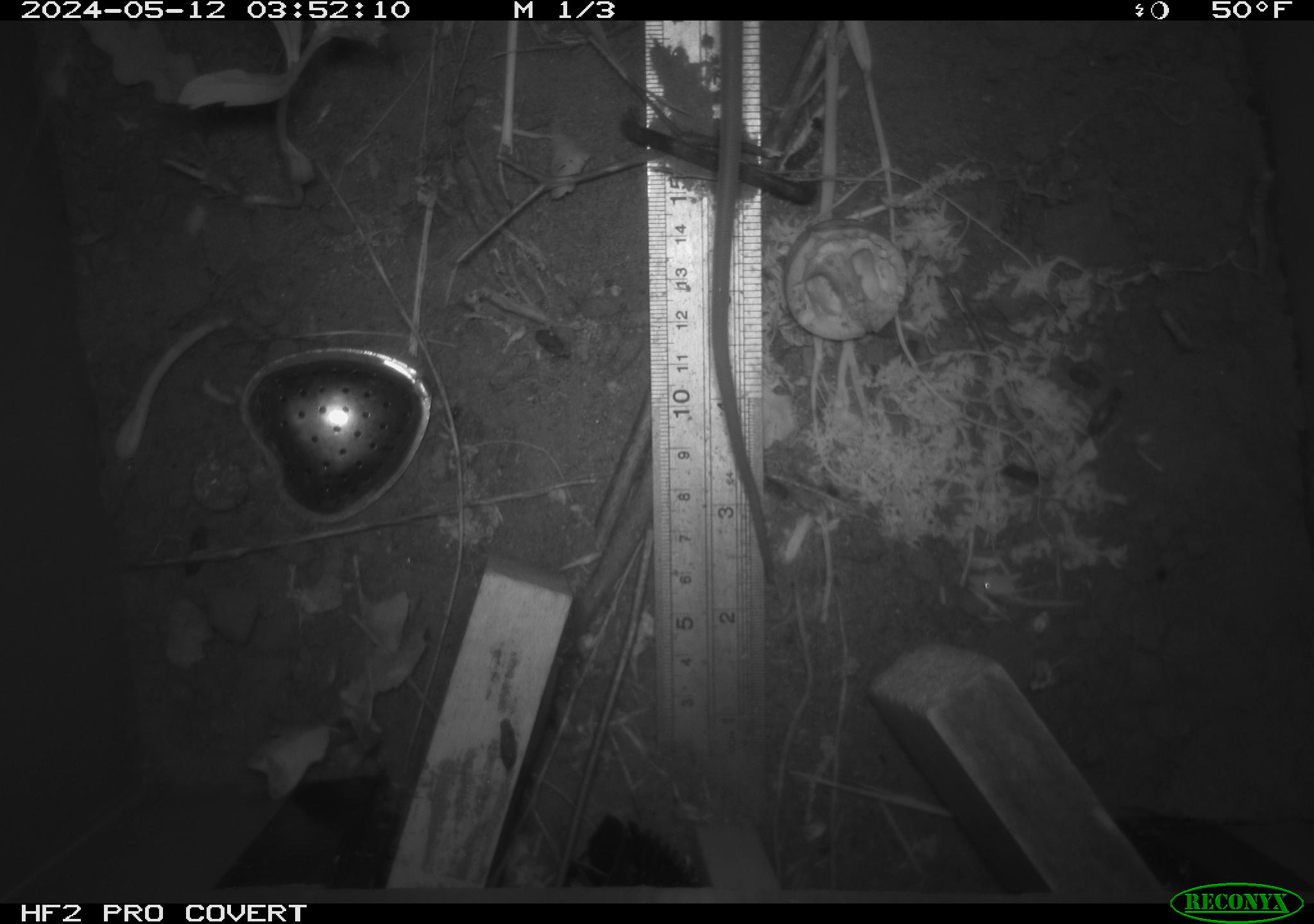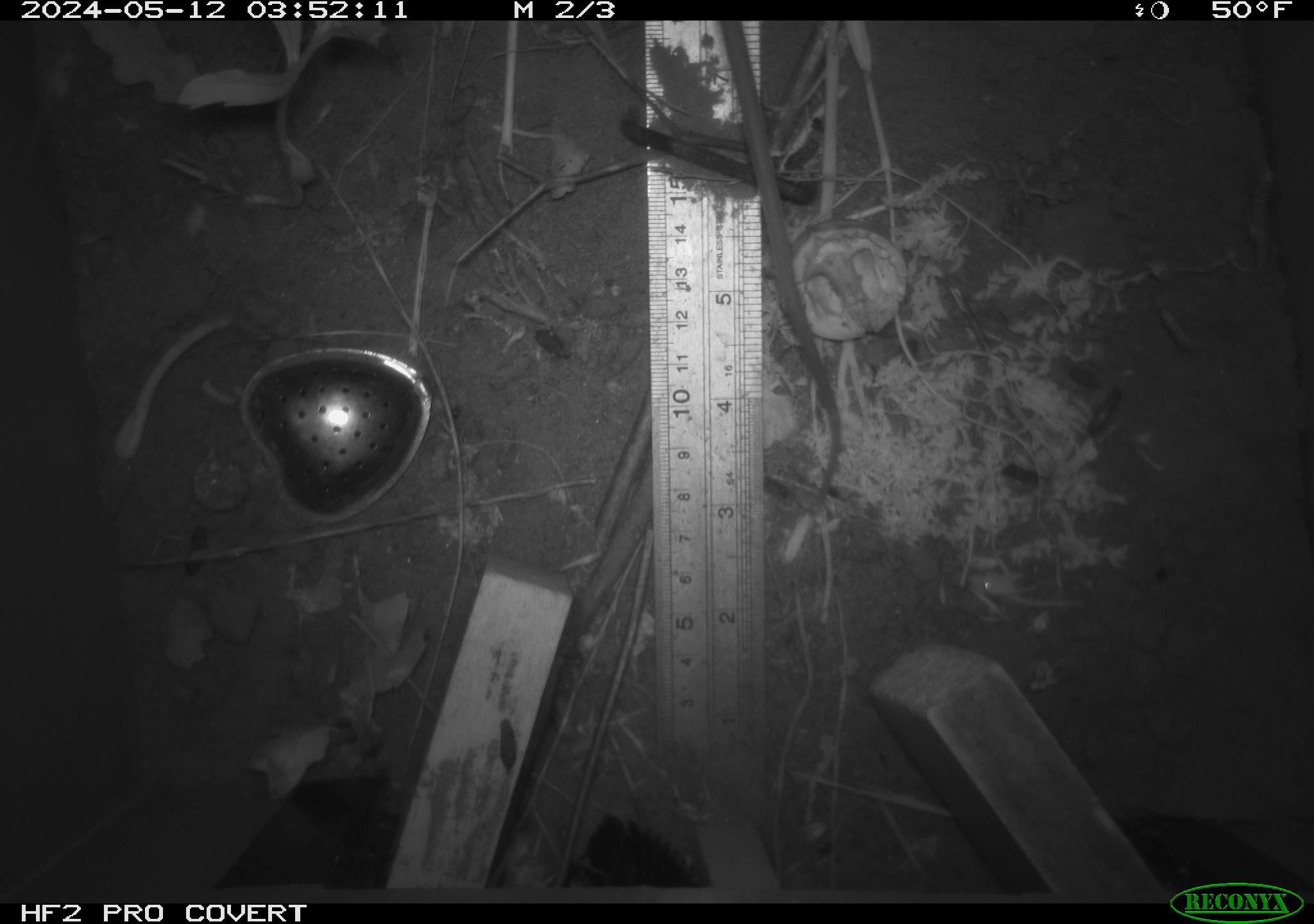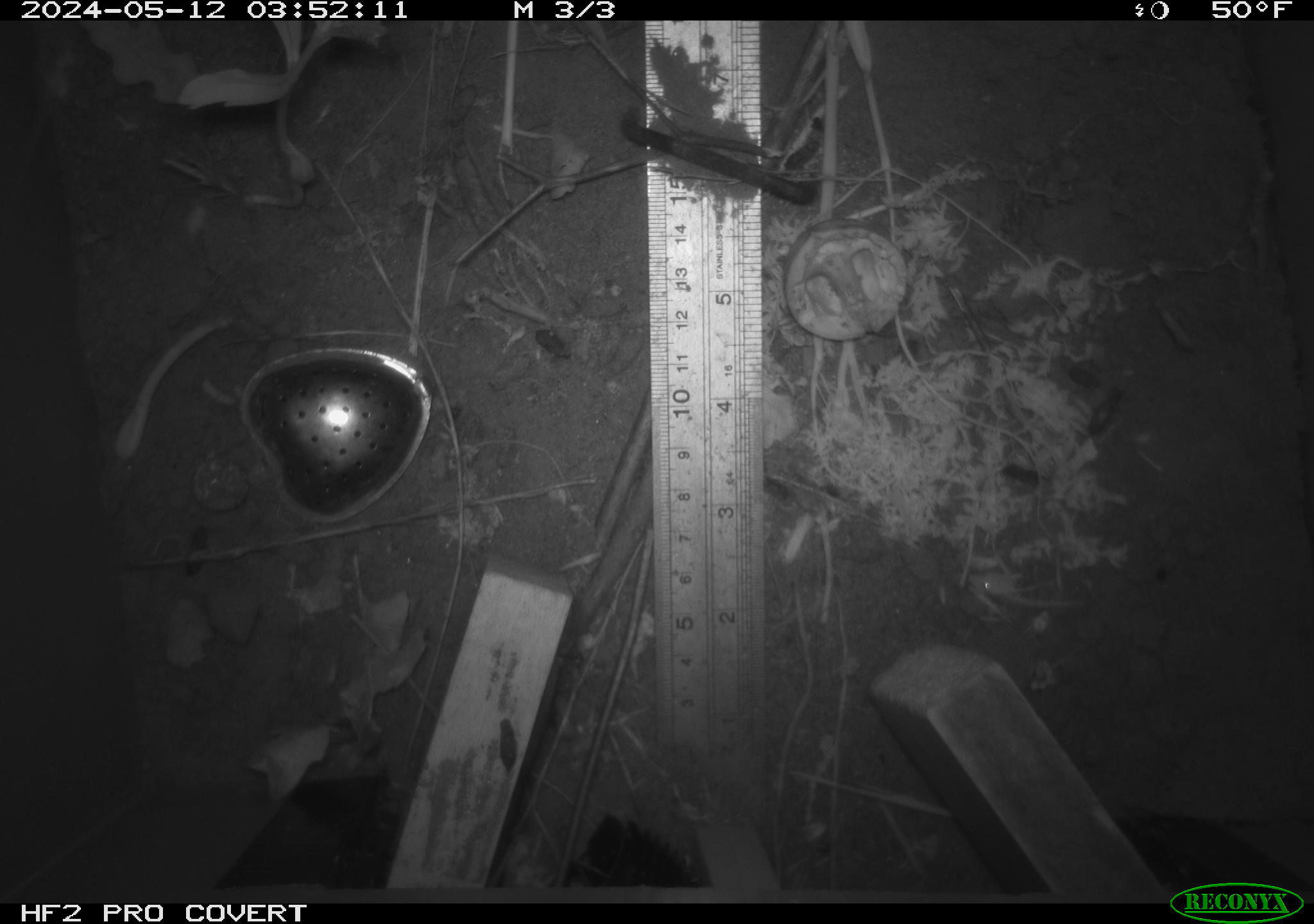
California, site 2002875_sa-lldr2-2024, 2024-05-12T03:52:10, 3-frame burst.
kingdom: Animalia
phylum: Chordata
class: Mammalia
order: Rodentia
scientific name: Rodentia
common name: rodent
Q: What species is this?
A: Rodent (Rodentia).